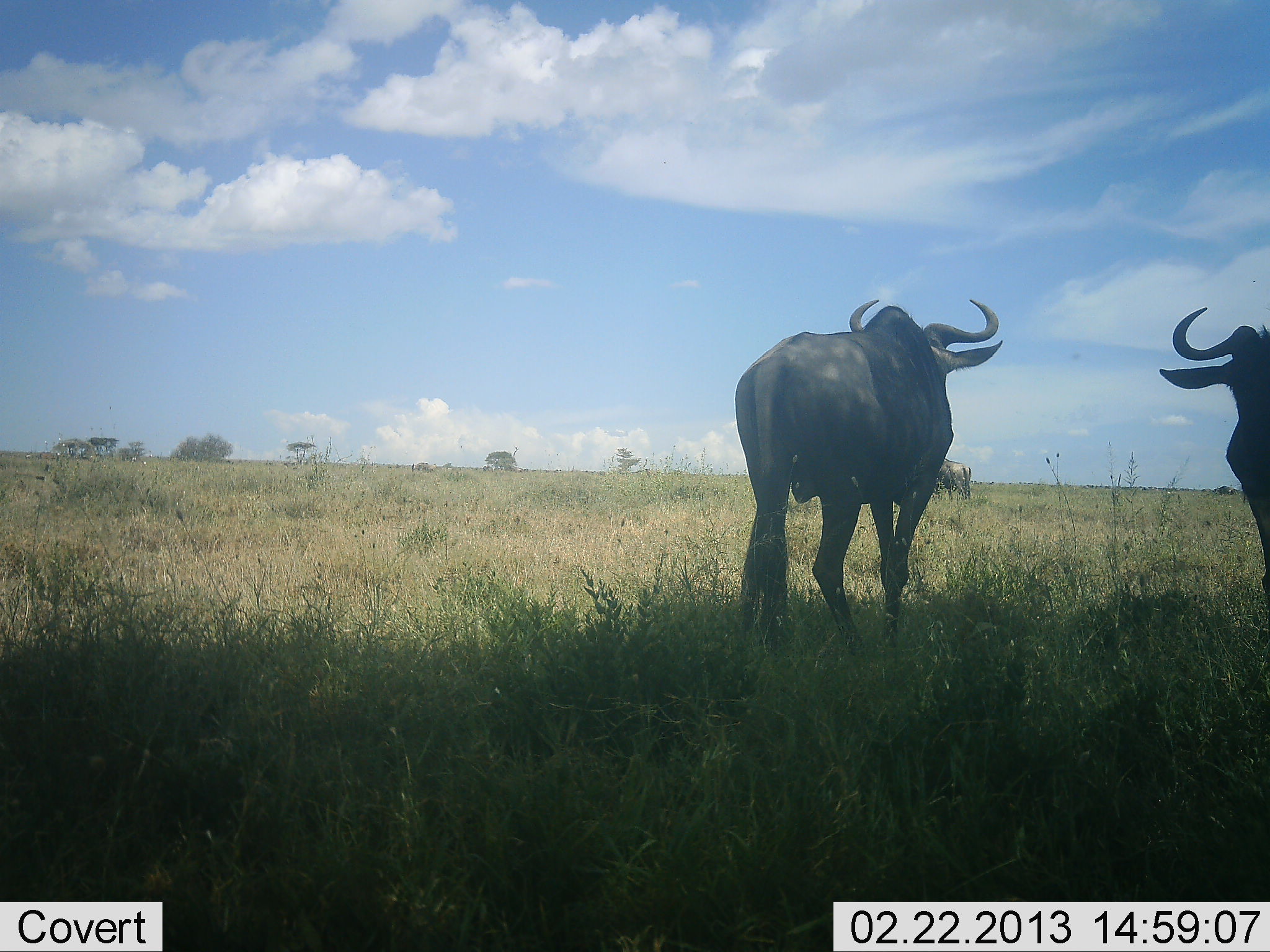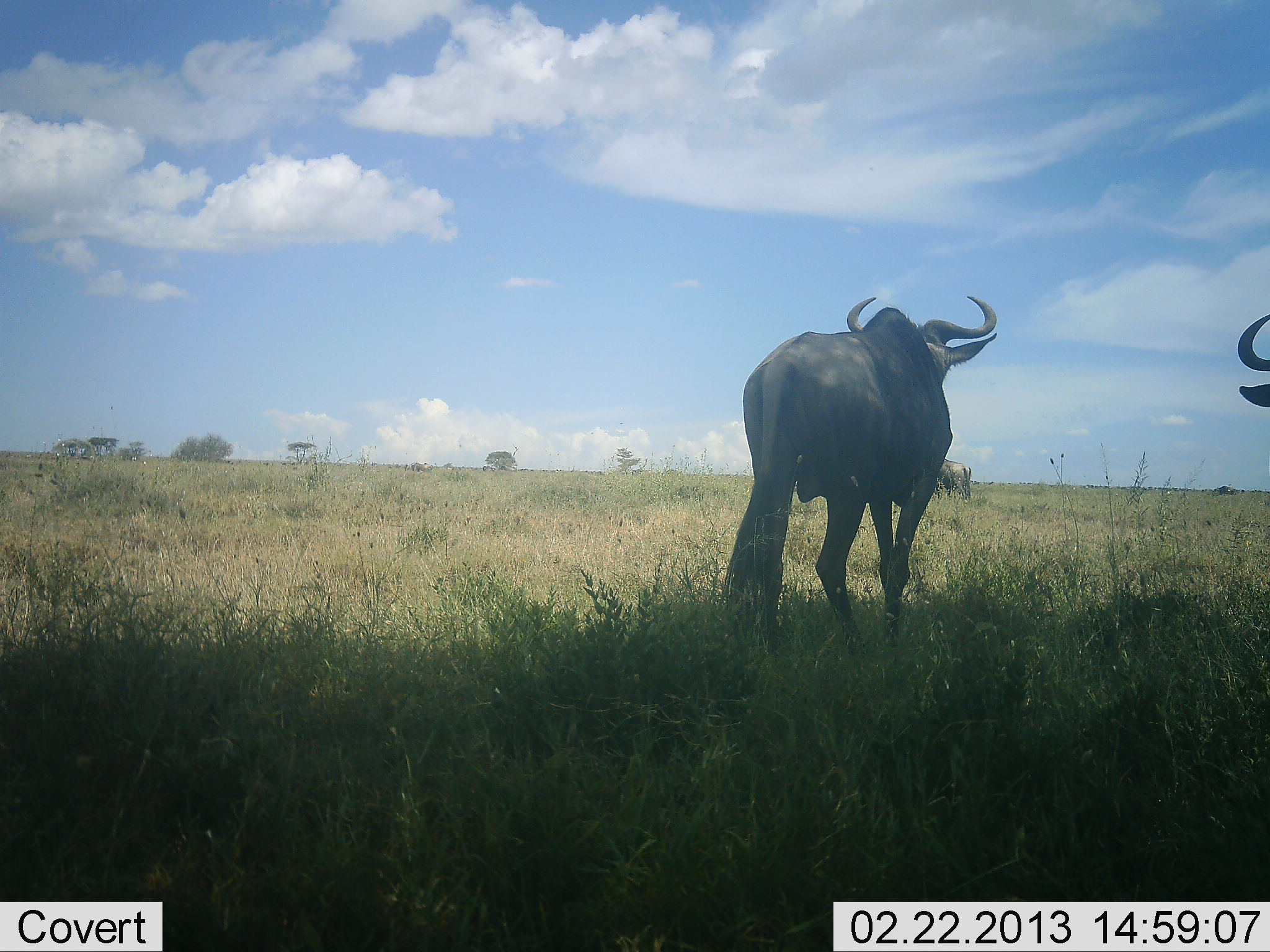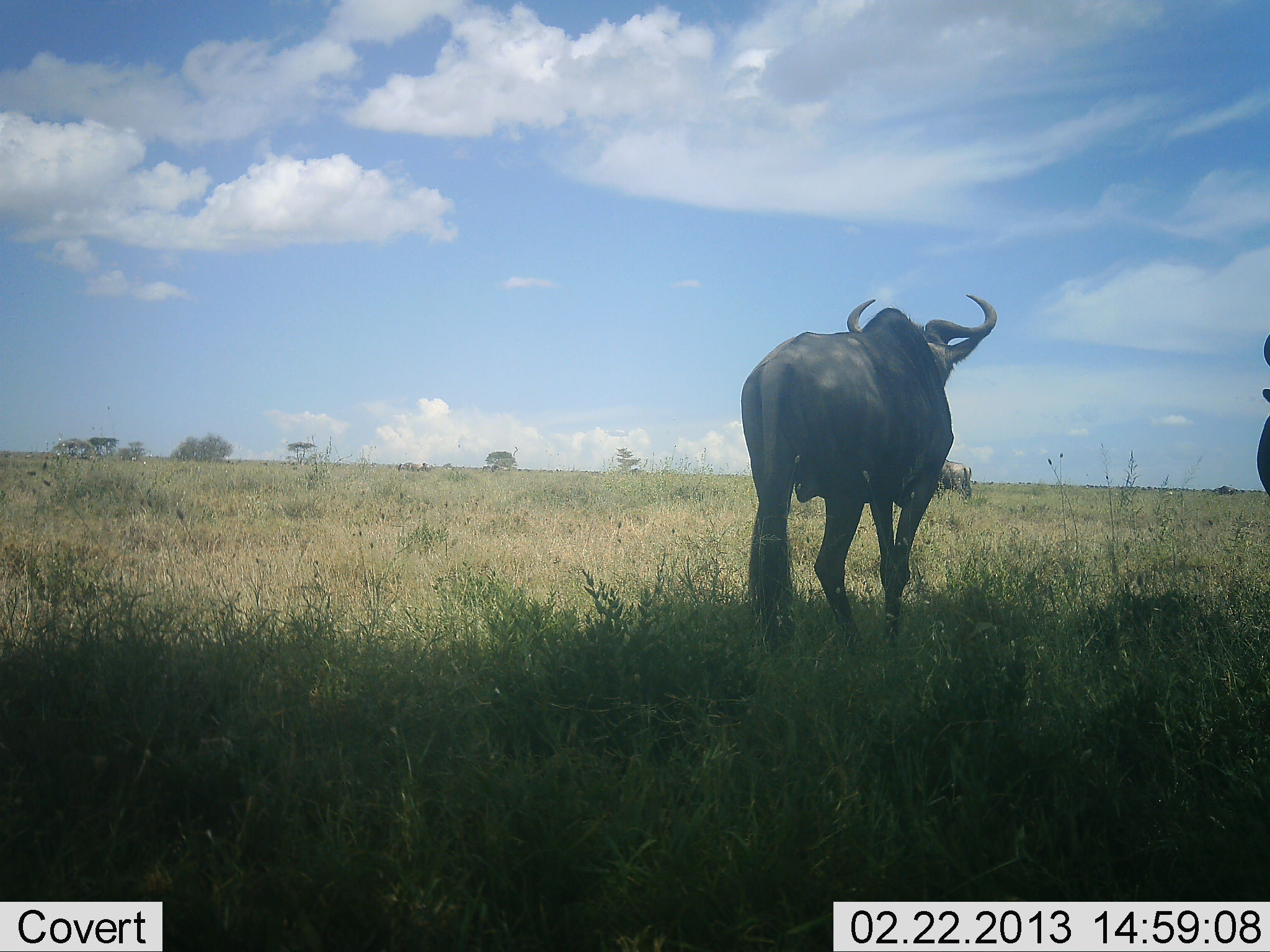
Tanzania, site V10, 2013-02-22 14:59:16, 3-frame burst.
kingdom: Animalia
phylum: Chordata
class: Mammalia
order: Artiodactyla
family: Bovidae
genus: Connochaetes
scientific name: Connochaetes taurinus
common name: blue wildebeest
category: wildebeest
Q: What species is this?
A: Wildebeest (blue wildebeest) (Connochaetes taurinus).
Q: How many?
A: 2.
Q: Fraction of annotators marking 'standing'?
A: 94%.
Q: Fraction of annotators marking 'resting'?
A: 6%.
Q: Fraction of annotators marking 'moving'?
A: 17%.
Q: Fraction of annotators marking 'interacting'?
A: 0%.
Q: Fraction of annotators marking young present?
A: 0%.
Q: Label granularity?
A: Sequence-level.